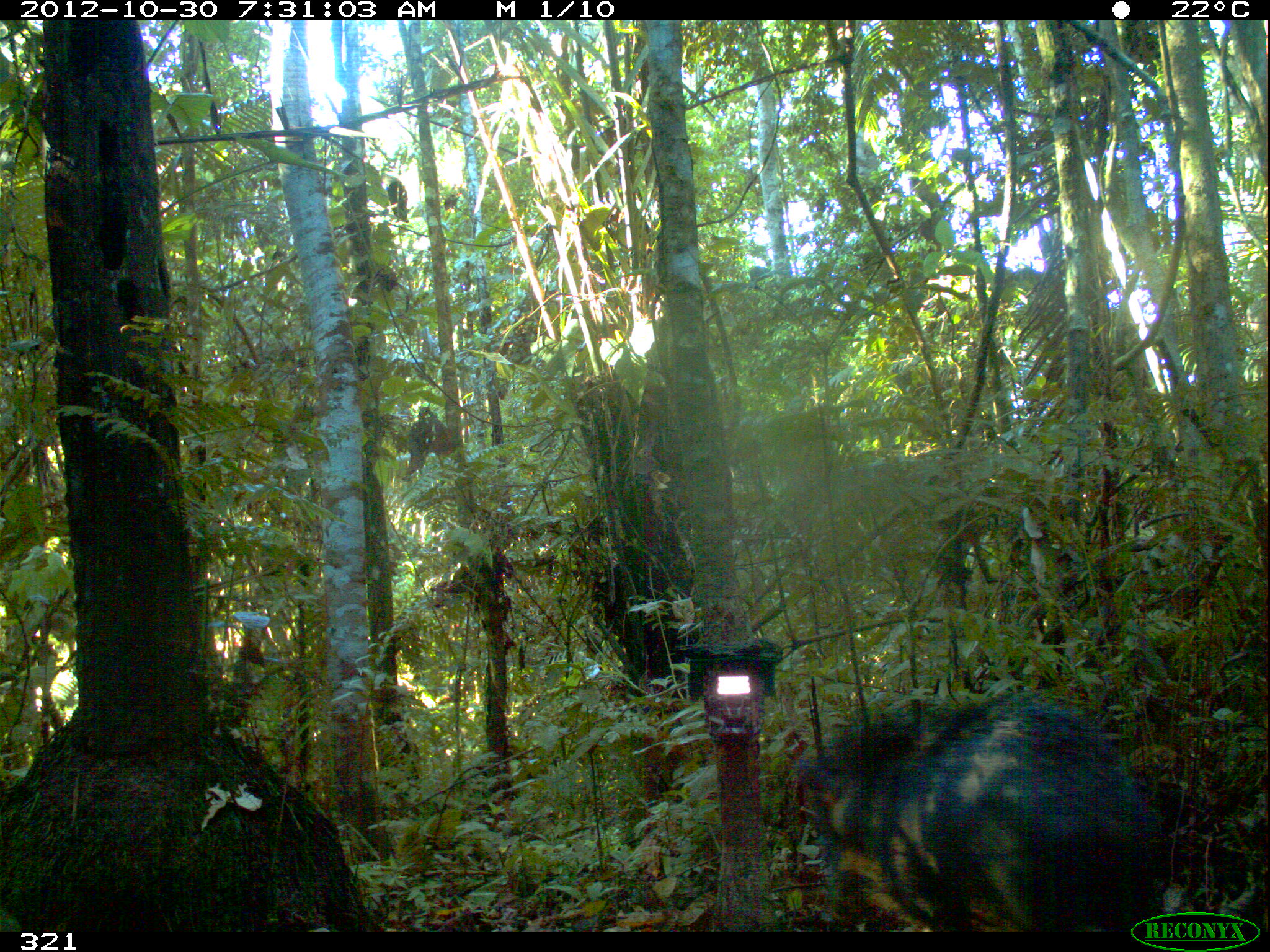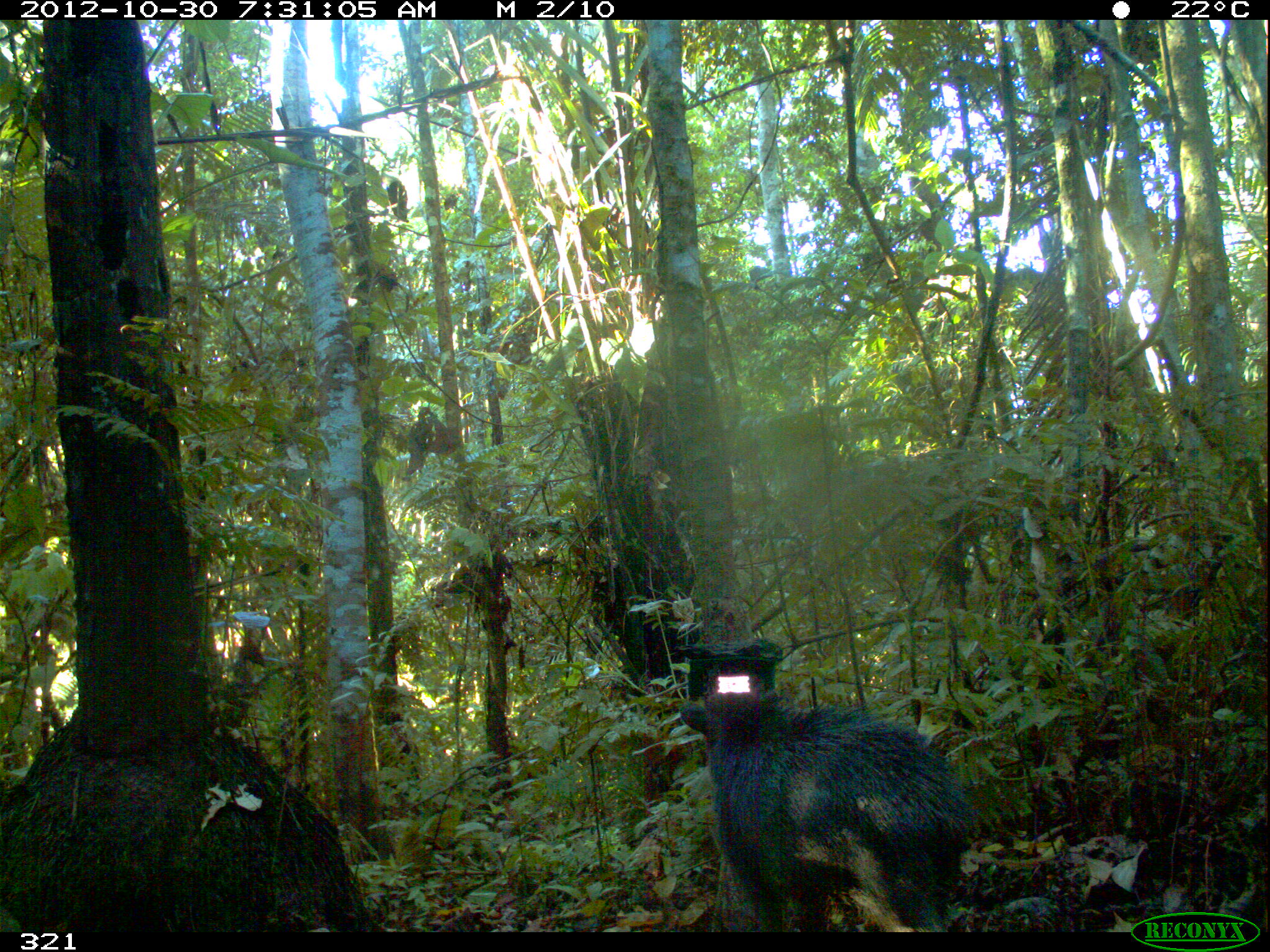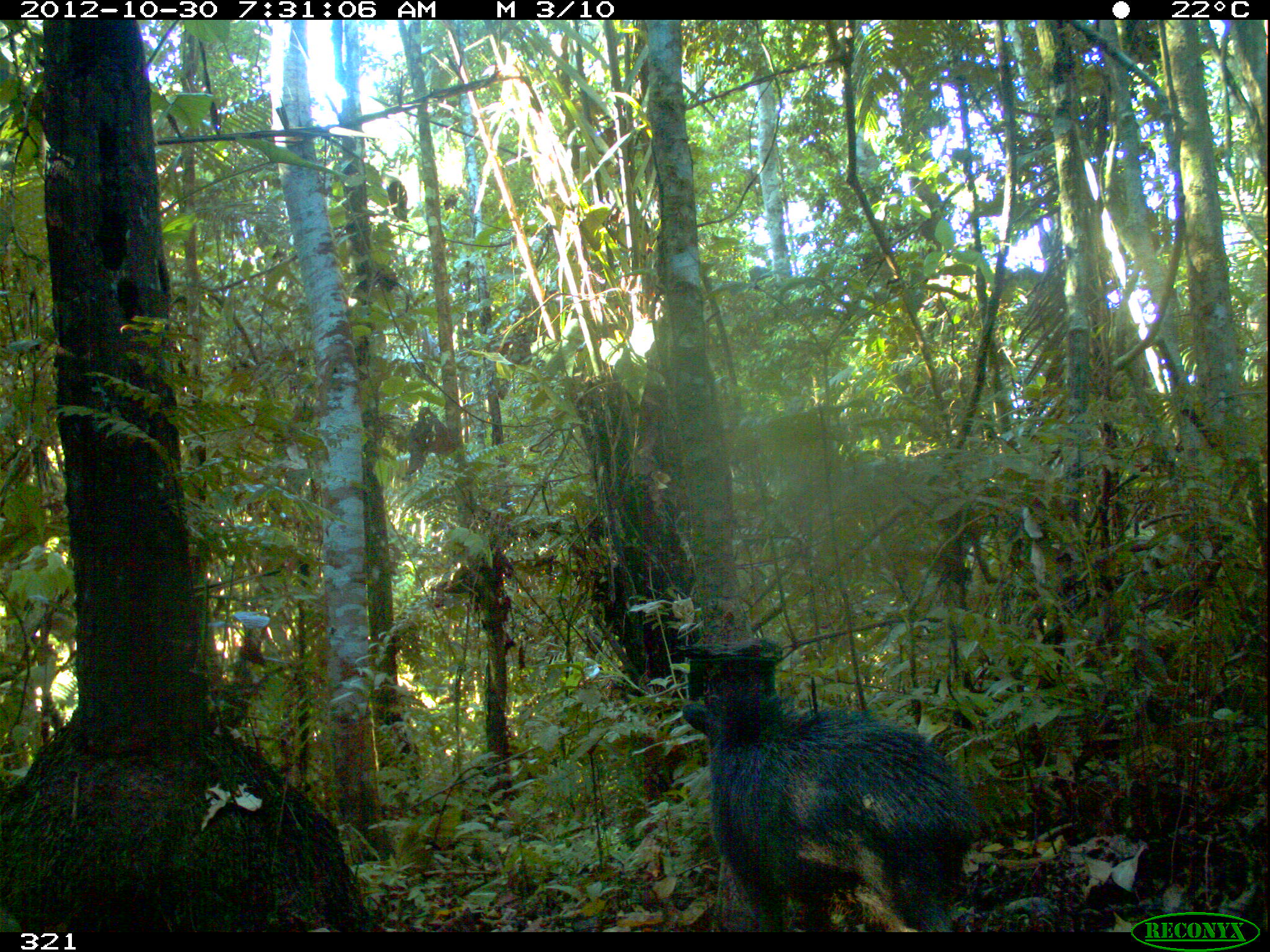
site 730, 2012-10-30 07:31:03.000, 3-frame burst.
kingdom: Animalia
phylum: Chordata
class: Mammalia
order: Artiodactyla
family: Tayassuidae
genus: Tayassu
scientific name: Tayassu pecari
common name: white-lipped peccary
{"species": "Tayassu pecari (white-lipped peccary)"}